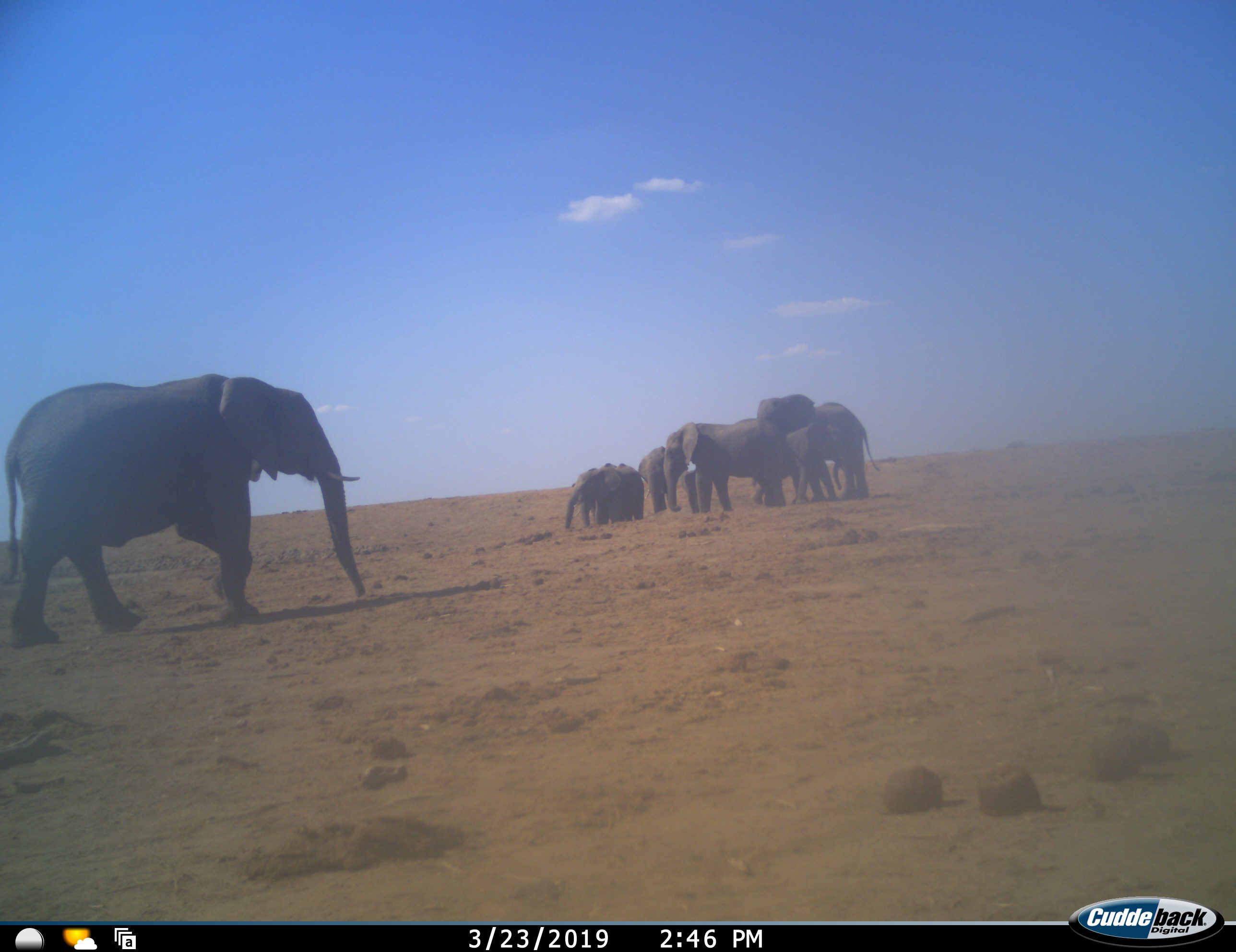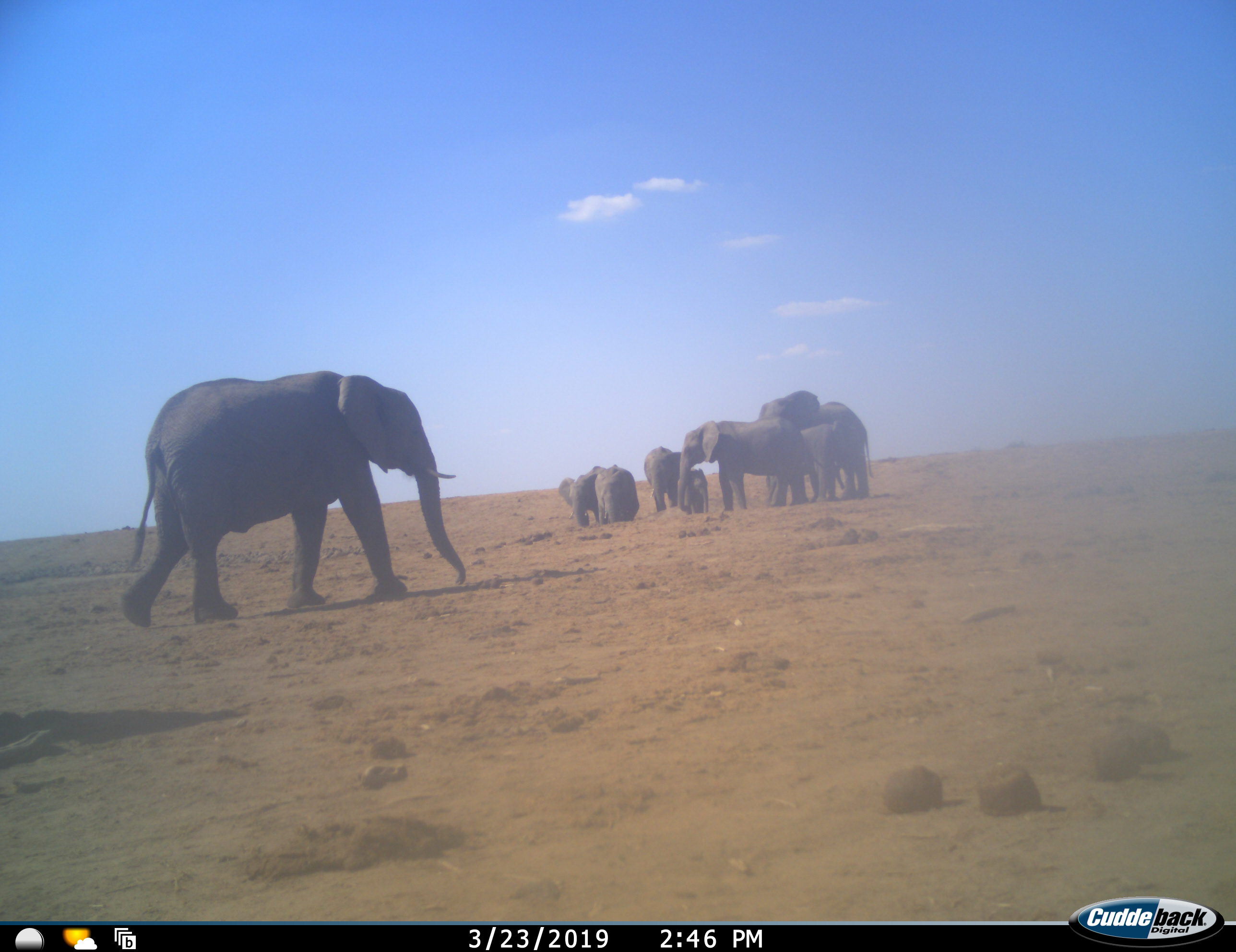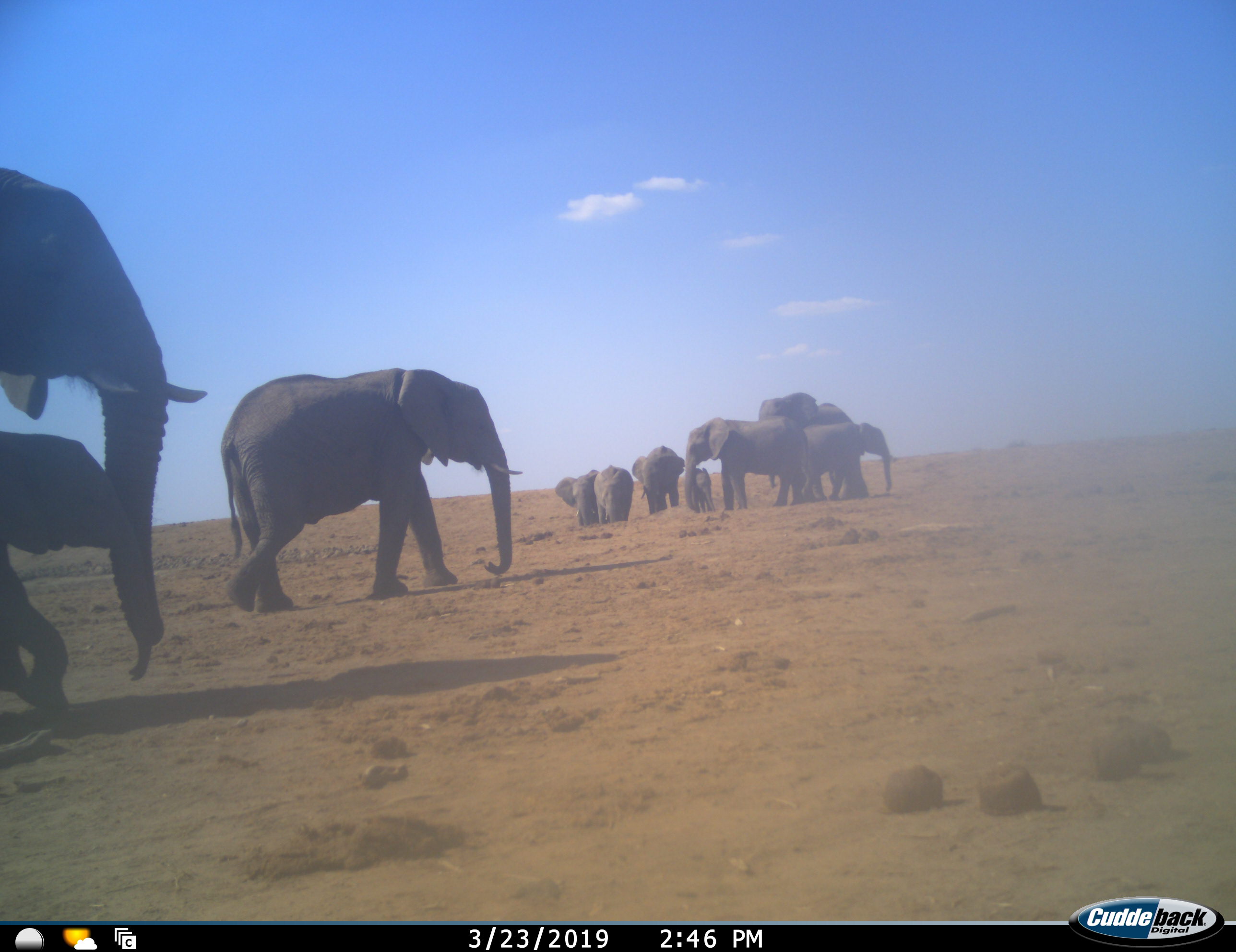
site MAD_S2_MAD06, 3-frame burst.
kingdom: Animalia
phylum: Chordata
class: Mammalia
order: Proboscidea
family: Elephantidae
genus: Loxodonta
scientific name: Loxodonta africana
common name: african bush elephant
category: elephant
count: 10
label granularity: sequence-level